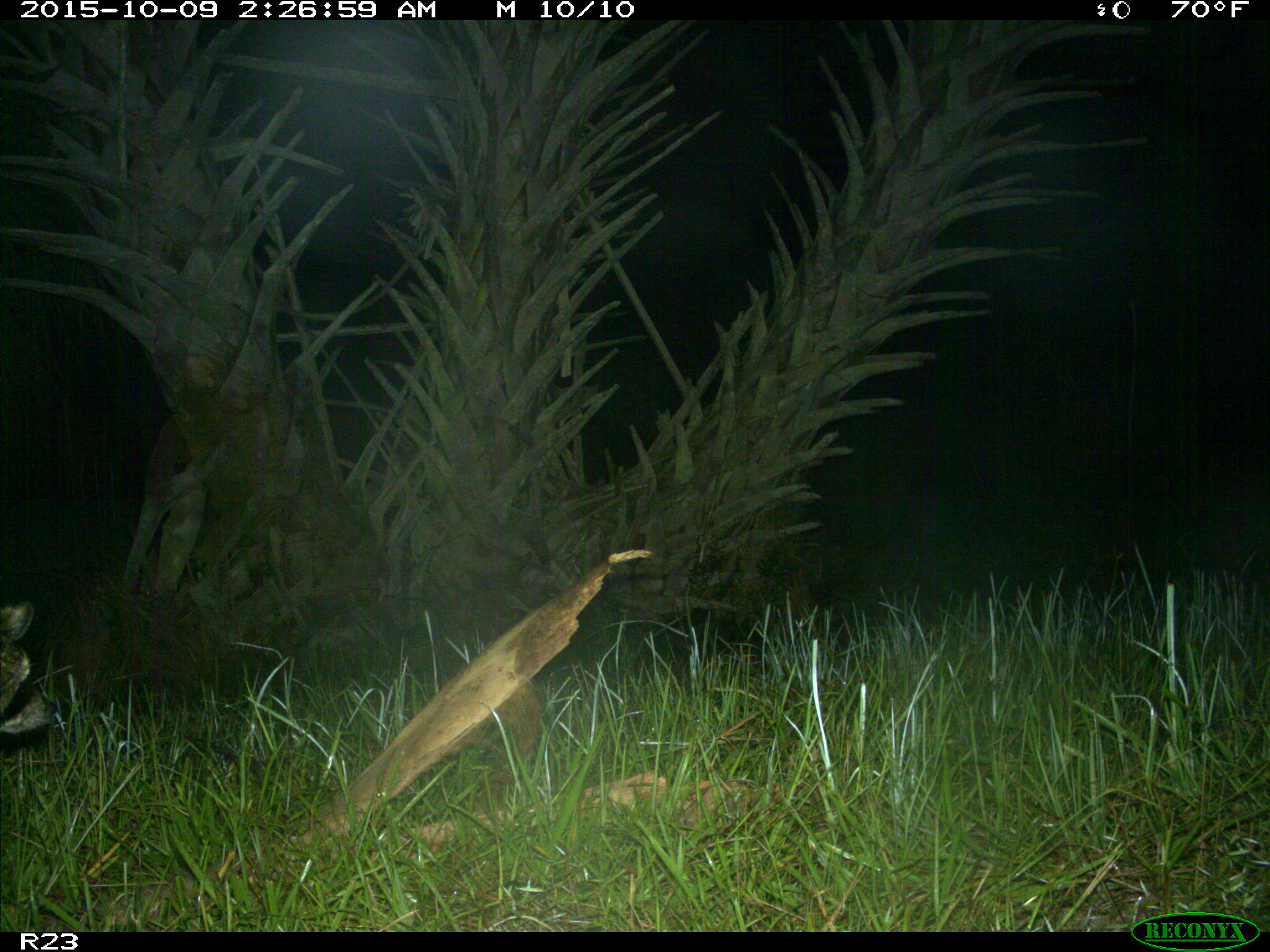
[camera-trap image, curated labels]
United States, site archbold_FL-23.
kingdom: Animalia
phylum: Chordata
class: Mammalia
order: Carnivora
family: Procyonidae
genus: Procyon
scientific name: Procyon lotor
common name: common raccoon